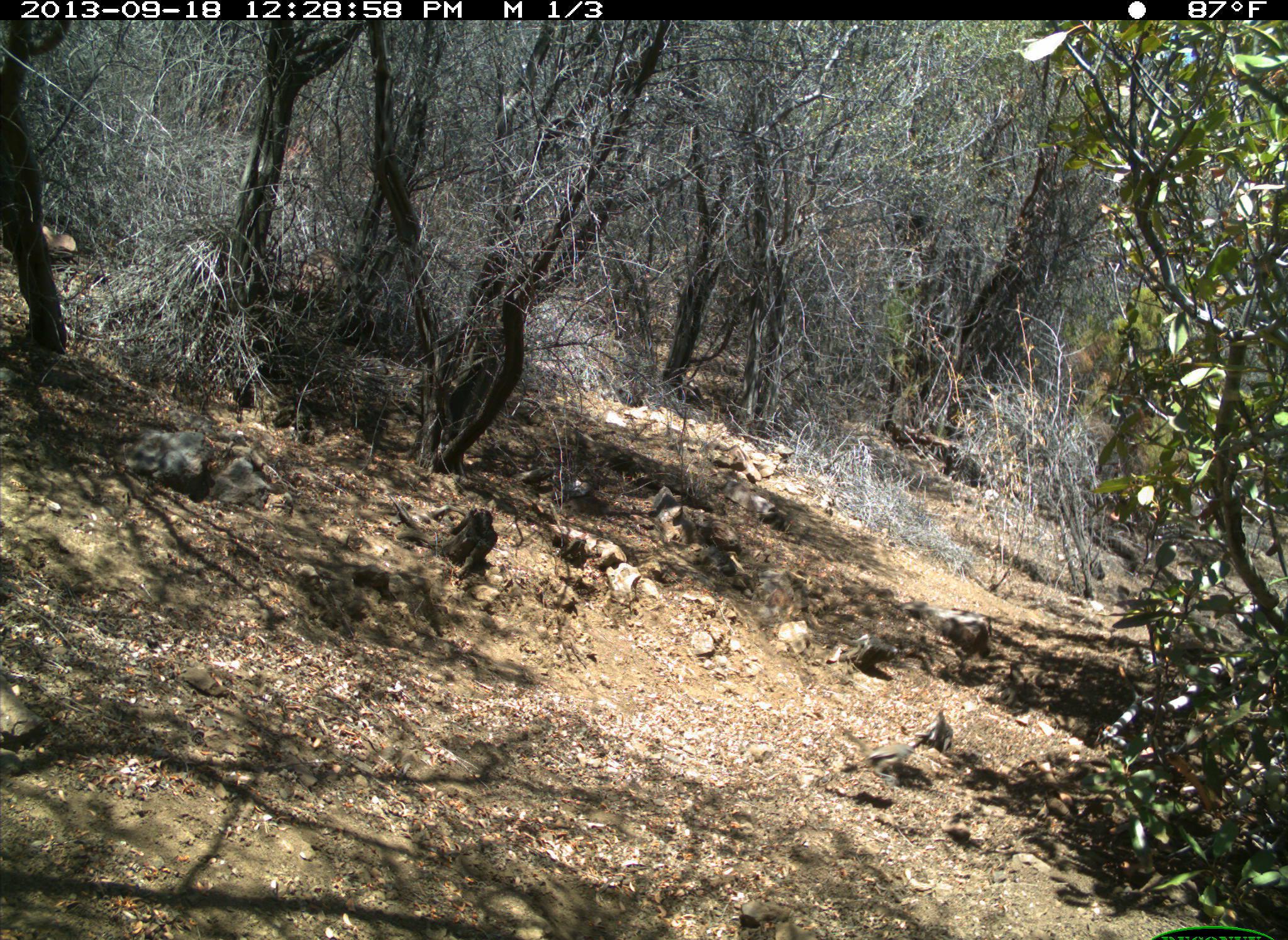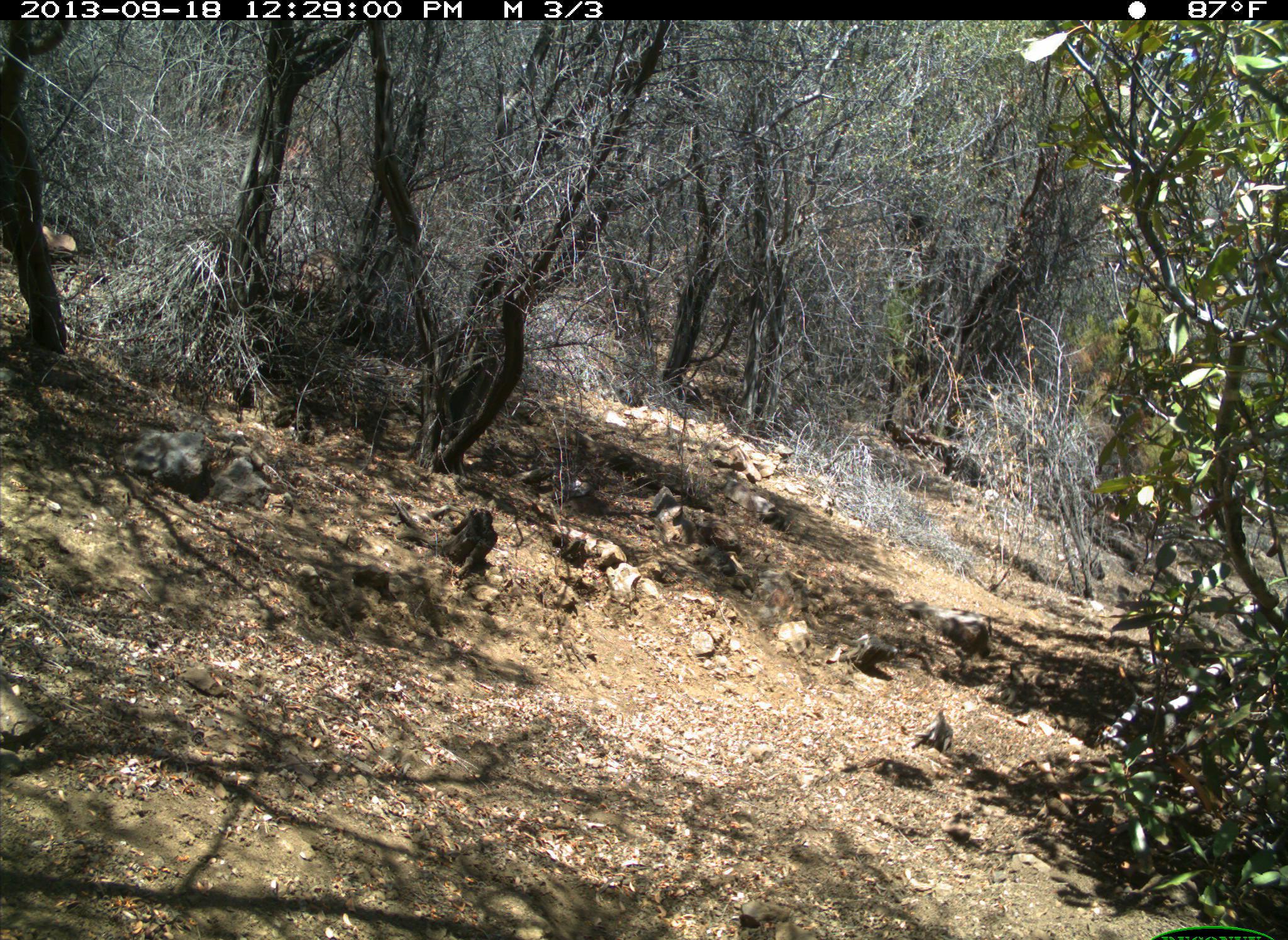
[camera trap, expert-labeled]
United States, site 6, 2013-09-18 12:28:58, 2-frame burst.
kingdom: Animalia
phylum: Chordata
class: Aves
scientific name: Aves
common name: bird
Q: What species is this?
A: Bird (Aves).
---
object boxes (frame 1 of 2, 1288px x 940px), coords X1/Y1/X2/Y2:
bird: 834/720/915/785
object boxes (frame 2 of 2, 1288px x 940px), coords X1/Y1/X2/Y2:
bird: 1138/708/1187/746